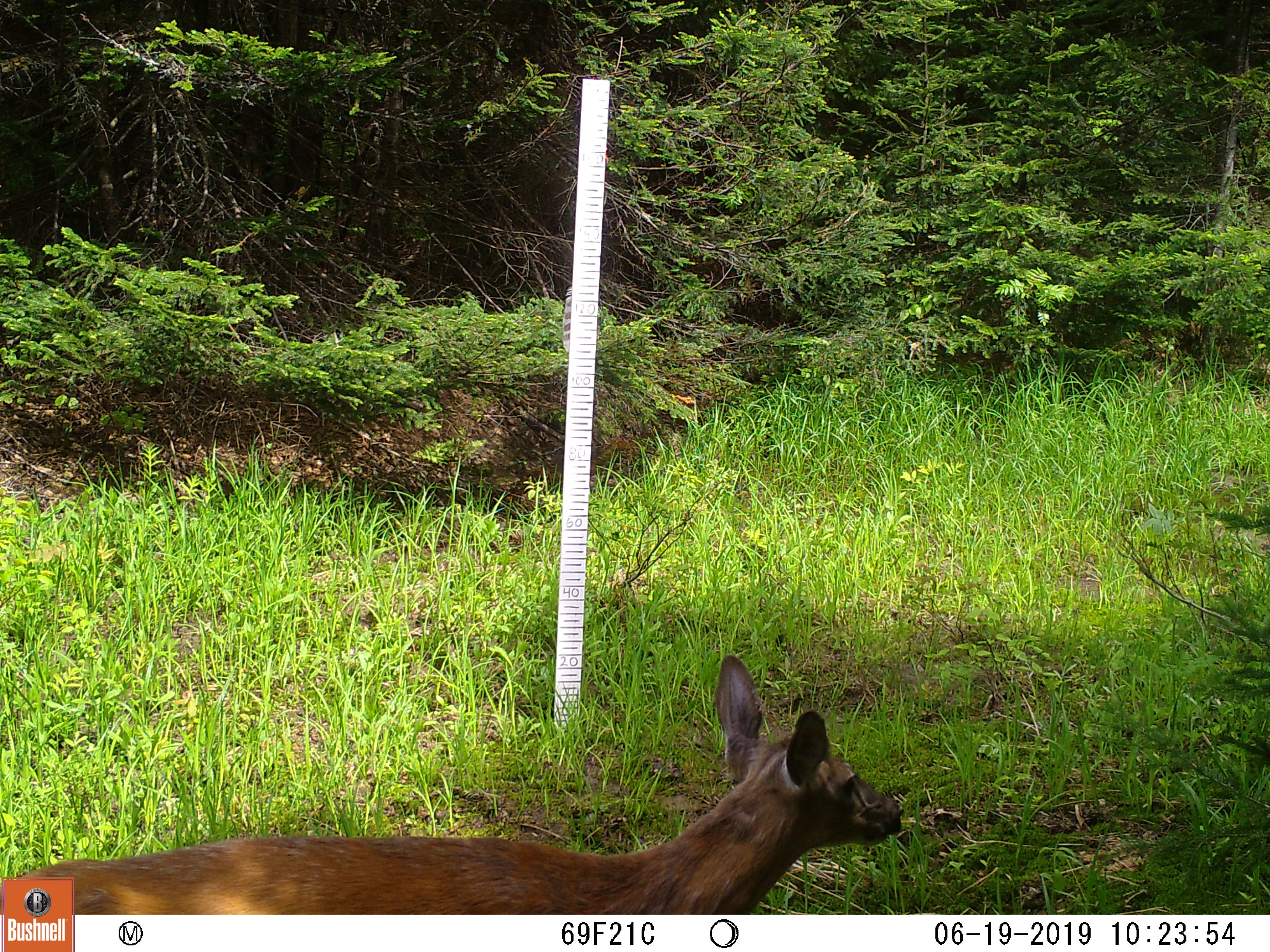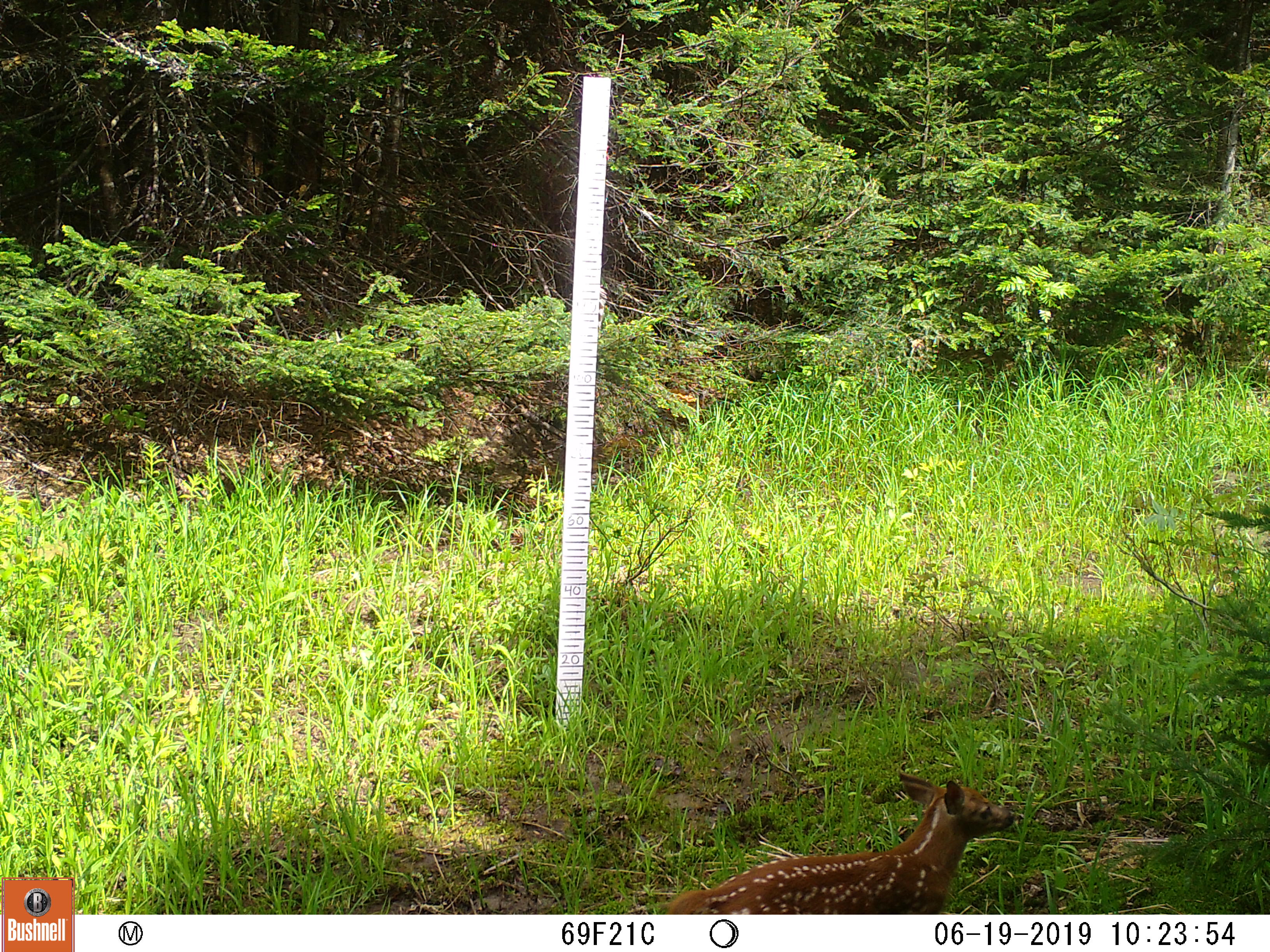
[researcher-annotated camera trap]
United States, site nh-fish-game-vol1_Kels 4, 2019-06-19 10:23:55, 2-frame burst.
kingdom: Animalia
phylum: Chordata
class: Mammalia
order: Artiodactyla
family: Cervidae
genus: Odocoileus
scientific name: Odocoileus virginianus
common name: white-tailed deer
White-tailed deer (Odocoileus virginianus).